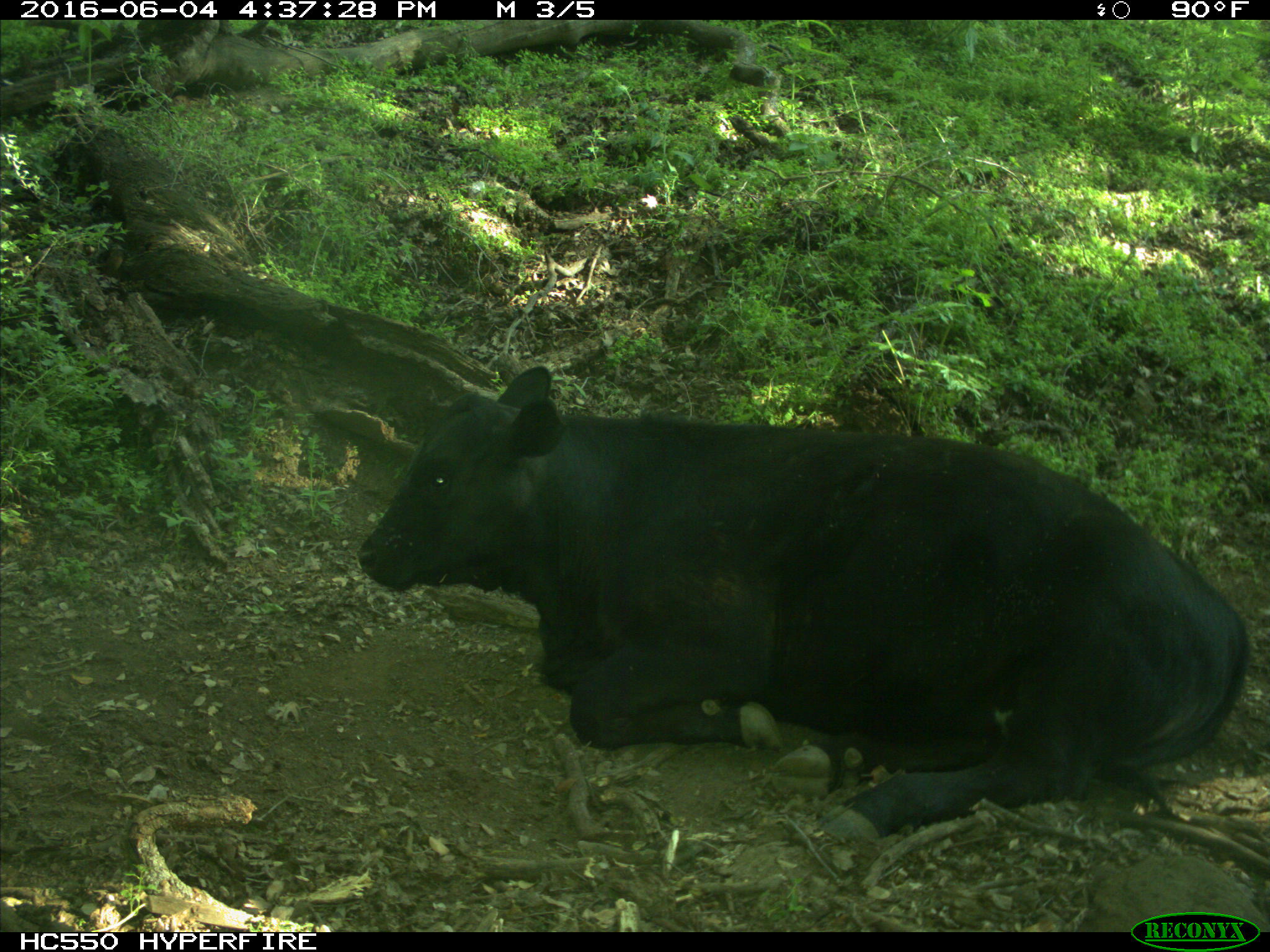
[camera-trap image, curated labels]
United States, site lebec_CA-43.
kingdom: Animalia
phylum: Chordata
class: Mammalia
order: Artiodactyla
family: Bovidae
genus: Bos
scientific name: Bos taurus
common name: domestic cow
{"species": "Bos taurus (domestic cow)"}